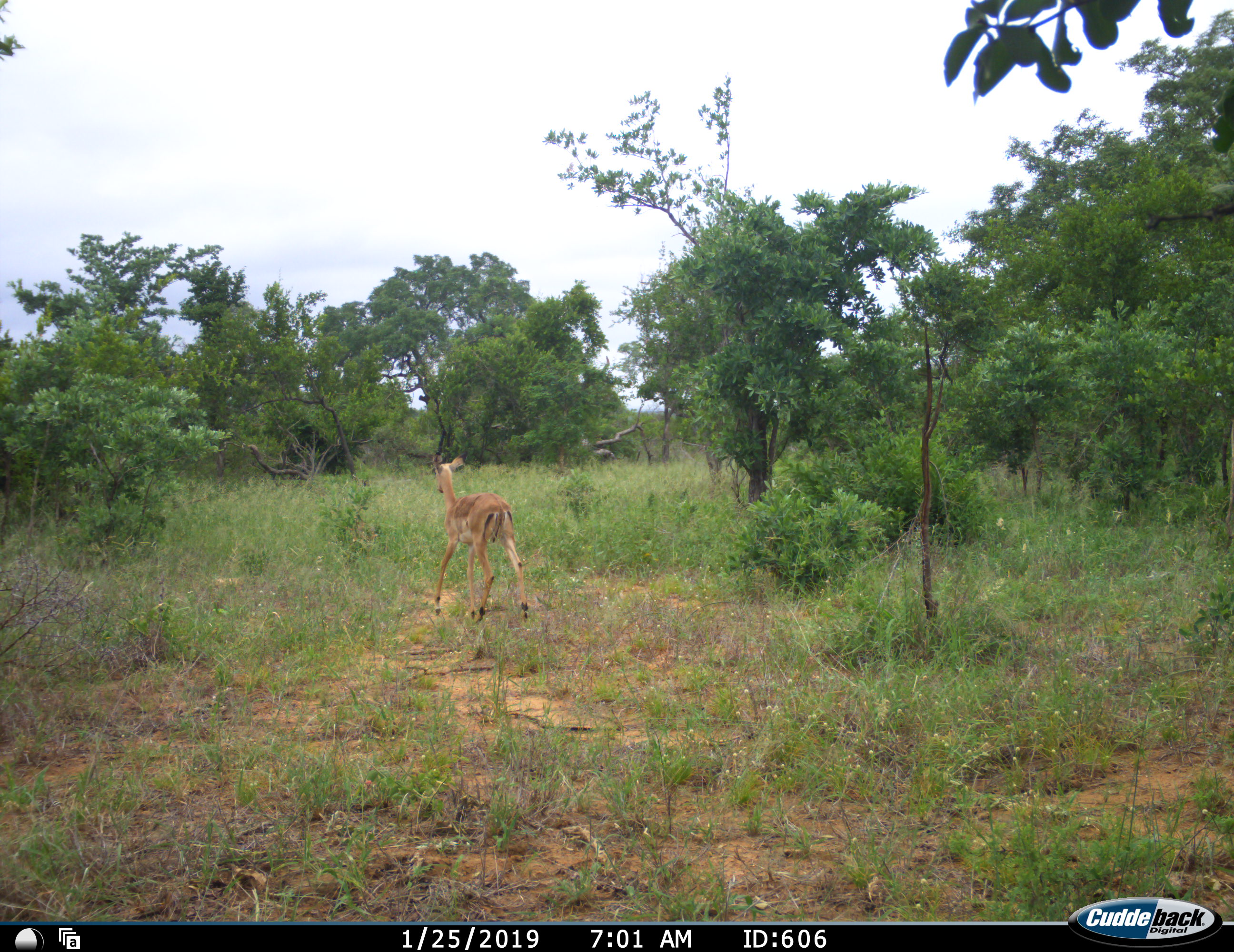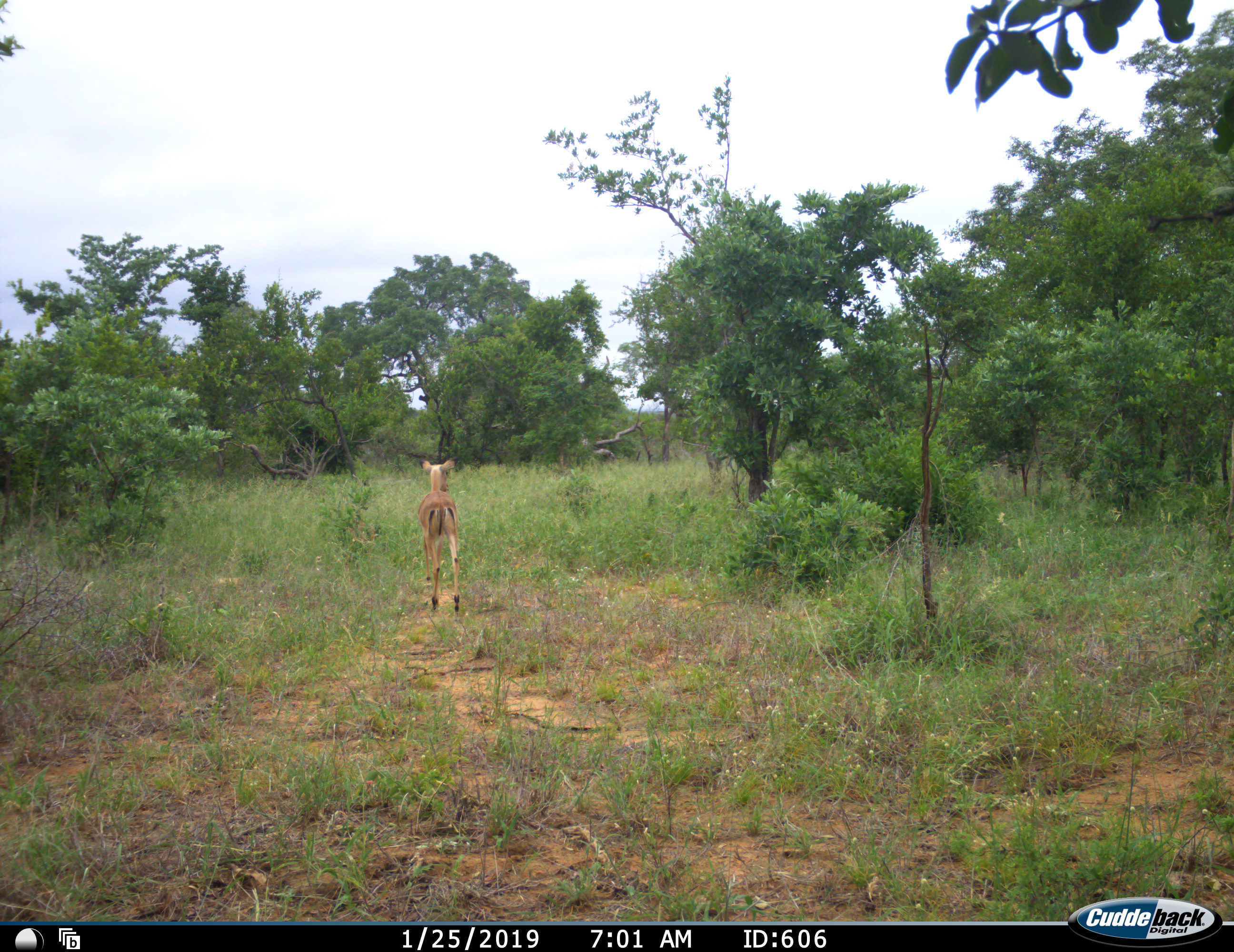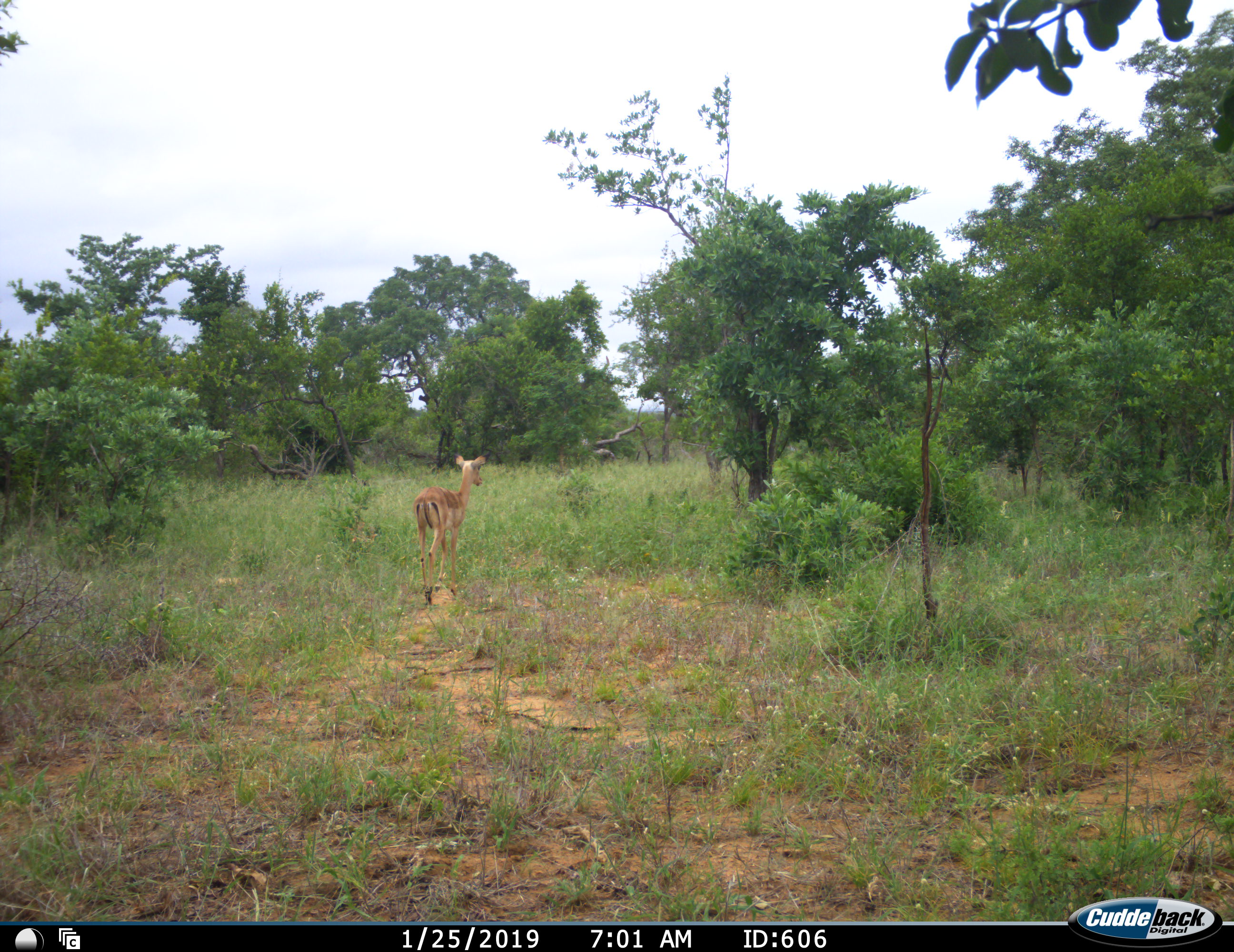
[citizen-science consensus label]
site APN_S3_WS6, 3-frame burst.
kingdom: Animalia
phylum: Chordata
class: Mammalia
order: Artiodactyla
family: Bovidae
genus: Aepyceros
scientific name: Aepyceros melampus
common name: impala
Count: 1.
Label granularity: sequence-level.